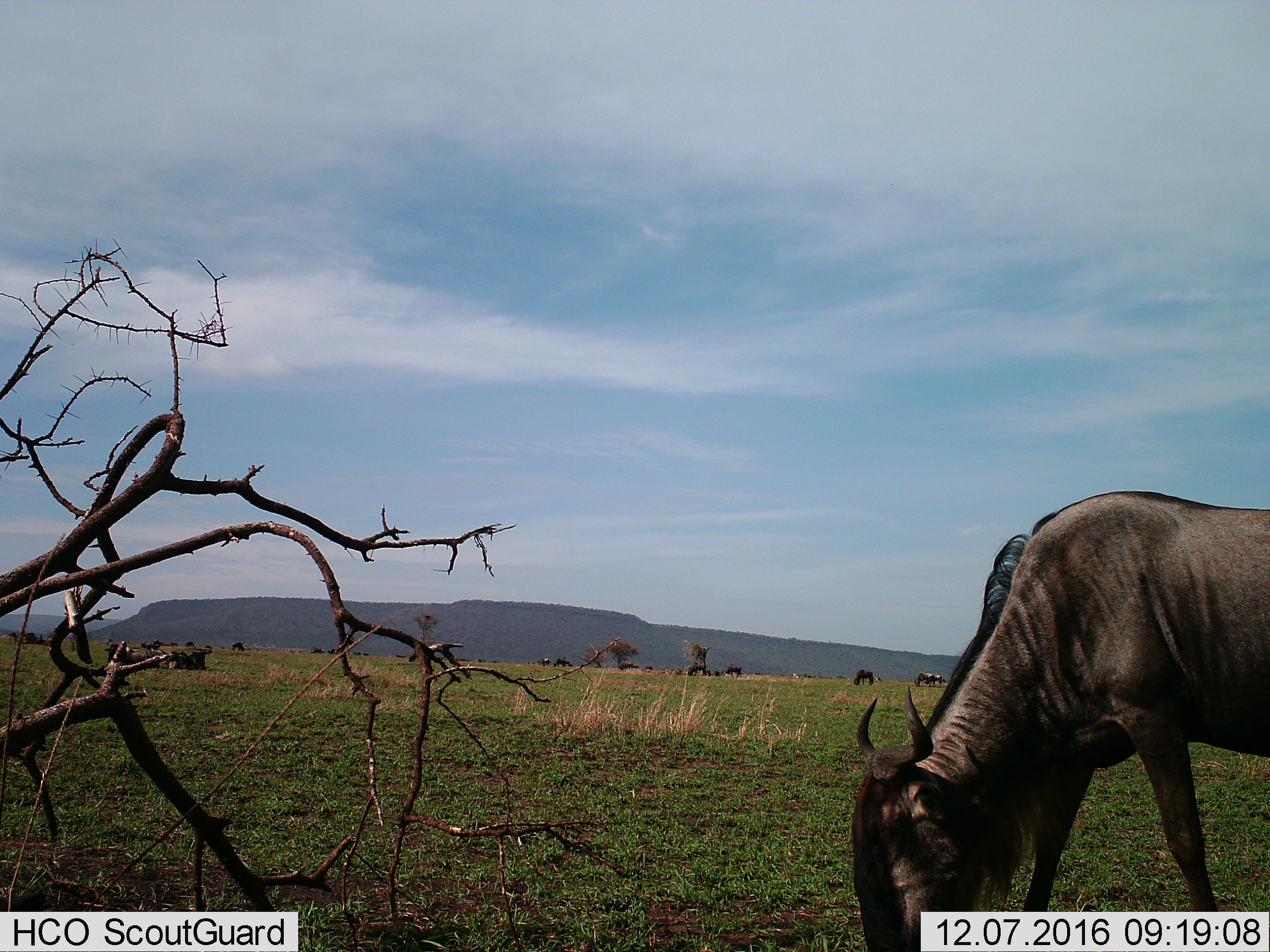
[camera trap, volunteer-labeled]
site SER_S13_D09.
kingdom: Animalia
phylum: Chordata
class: Mammalia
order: Artiodactyla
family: Bovidae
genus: Connochaetes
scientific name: Connochaetes taurinus taurinus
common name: blue wildebeest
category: wildebeestblue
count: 11-50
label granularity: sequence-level